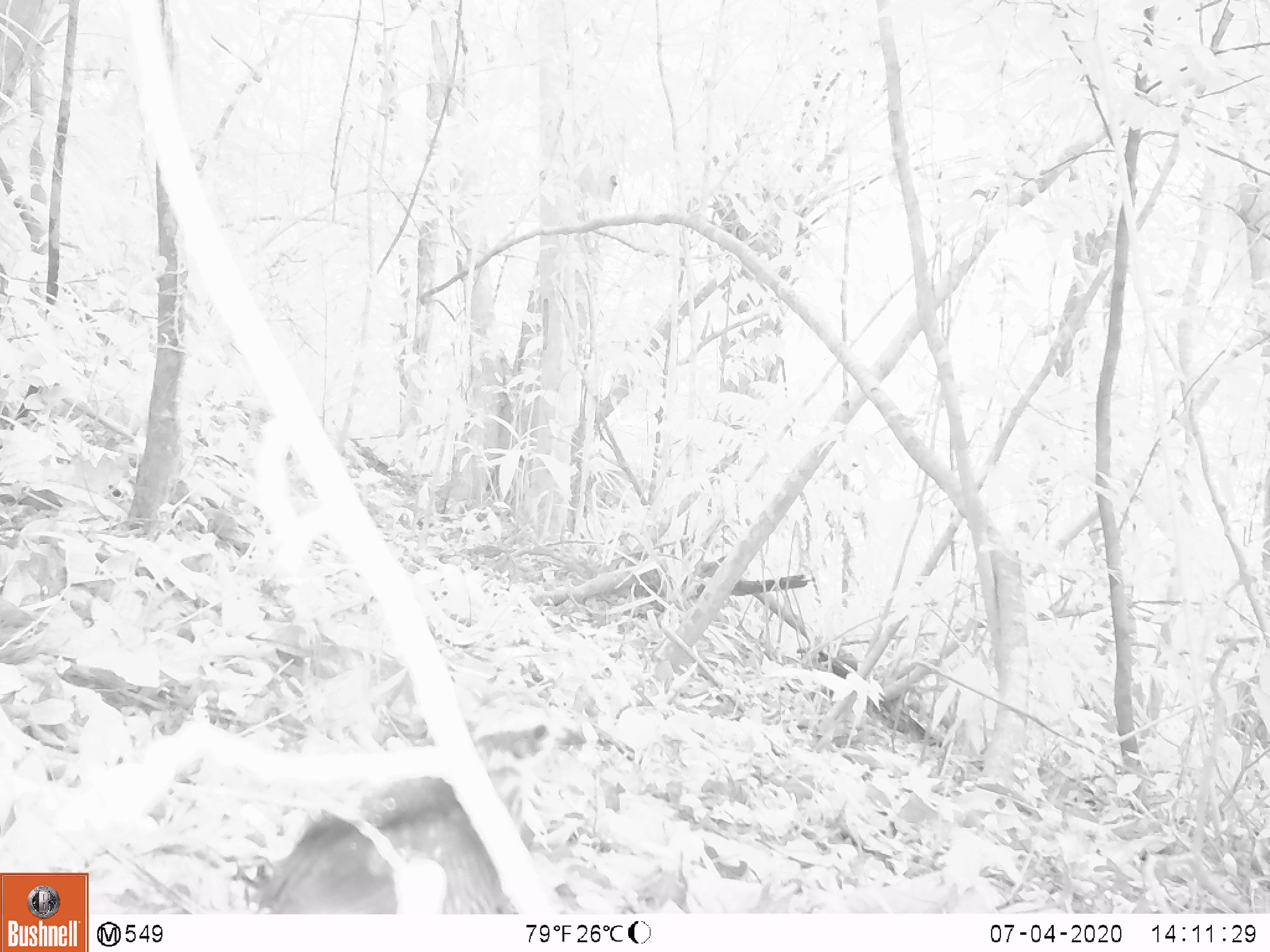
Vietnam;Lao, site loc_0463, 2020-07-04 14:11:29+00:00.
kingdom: Animalia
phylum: Chordata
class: Mammalia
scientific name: Mammalia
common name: mammal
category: unidentified small mammal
Unidentified small mammal (mammal) (Mammalia). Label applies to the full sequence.